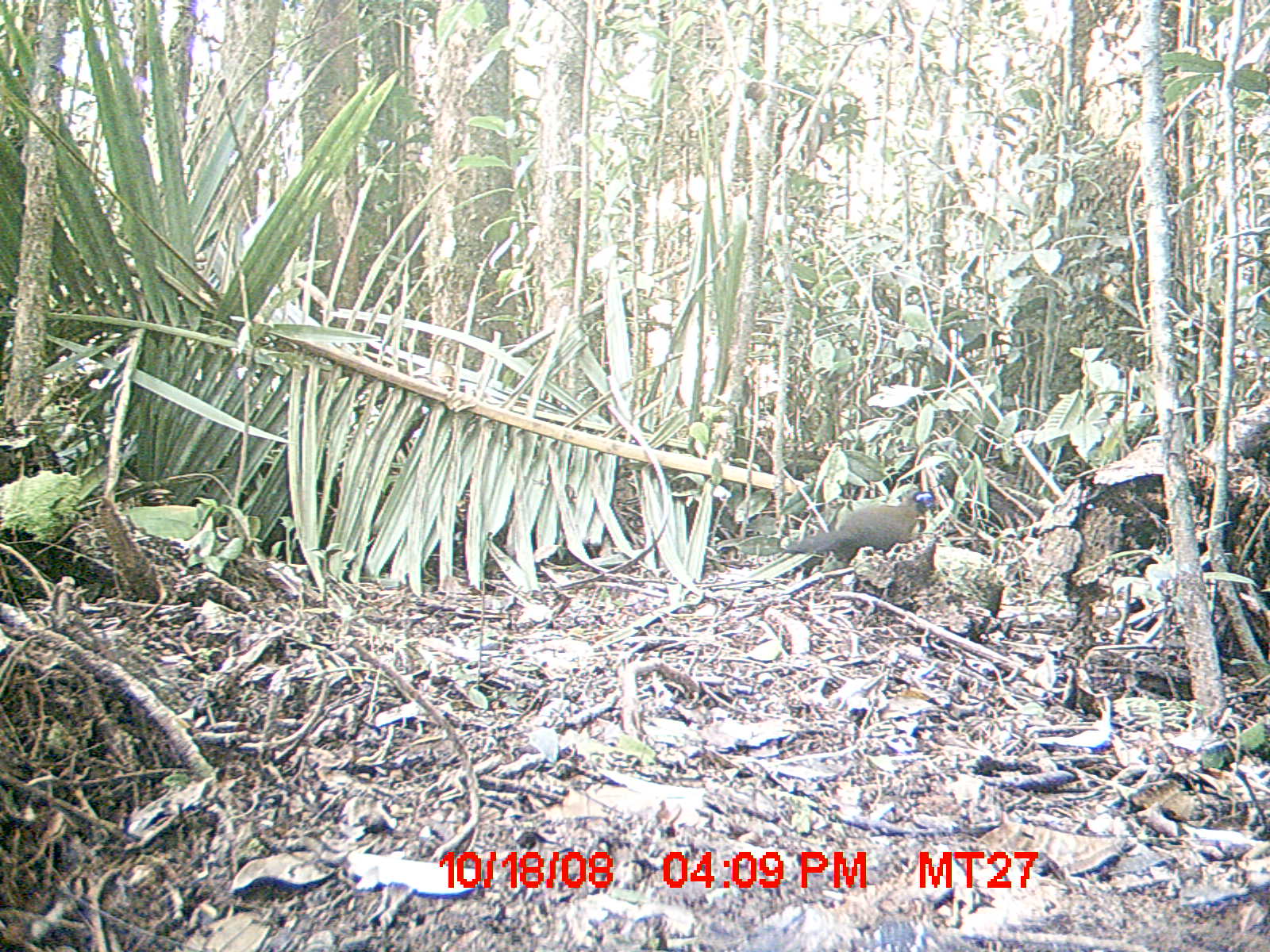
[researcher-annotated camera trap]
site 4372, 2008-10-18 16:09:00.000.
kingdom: Animalia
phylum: Chordata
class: Aves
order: Cuculiformes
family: Cuculidae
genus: Coua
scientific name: Coua serriana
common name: red-breasted coua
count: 1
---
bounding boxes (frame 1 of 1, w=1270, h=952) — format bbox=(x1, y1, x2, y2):
coua serriana: bbox=(771, 483, 939, 565)